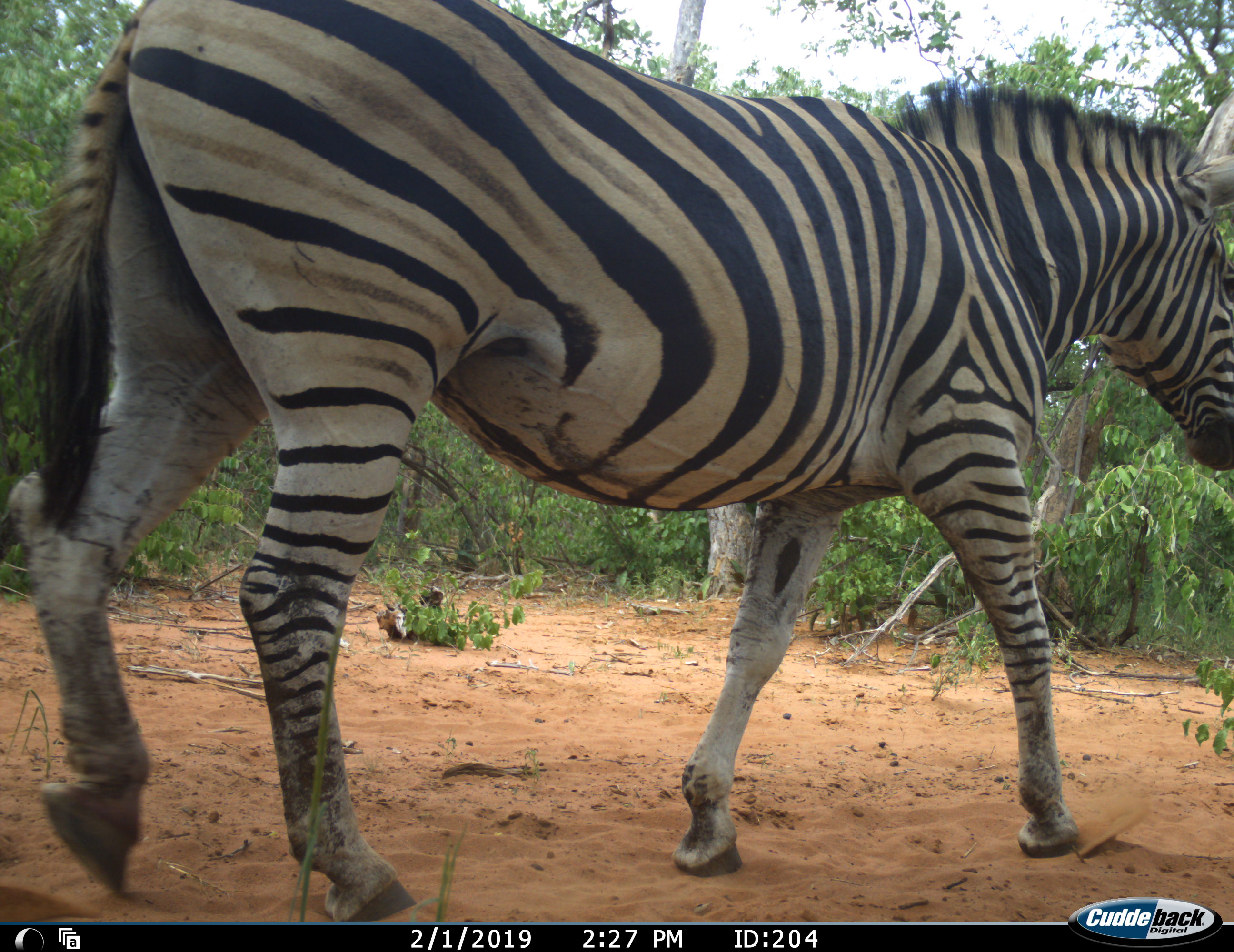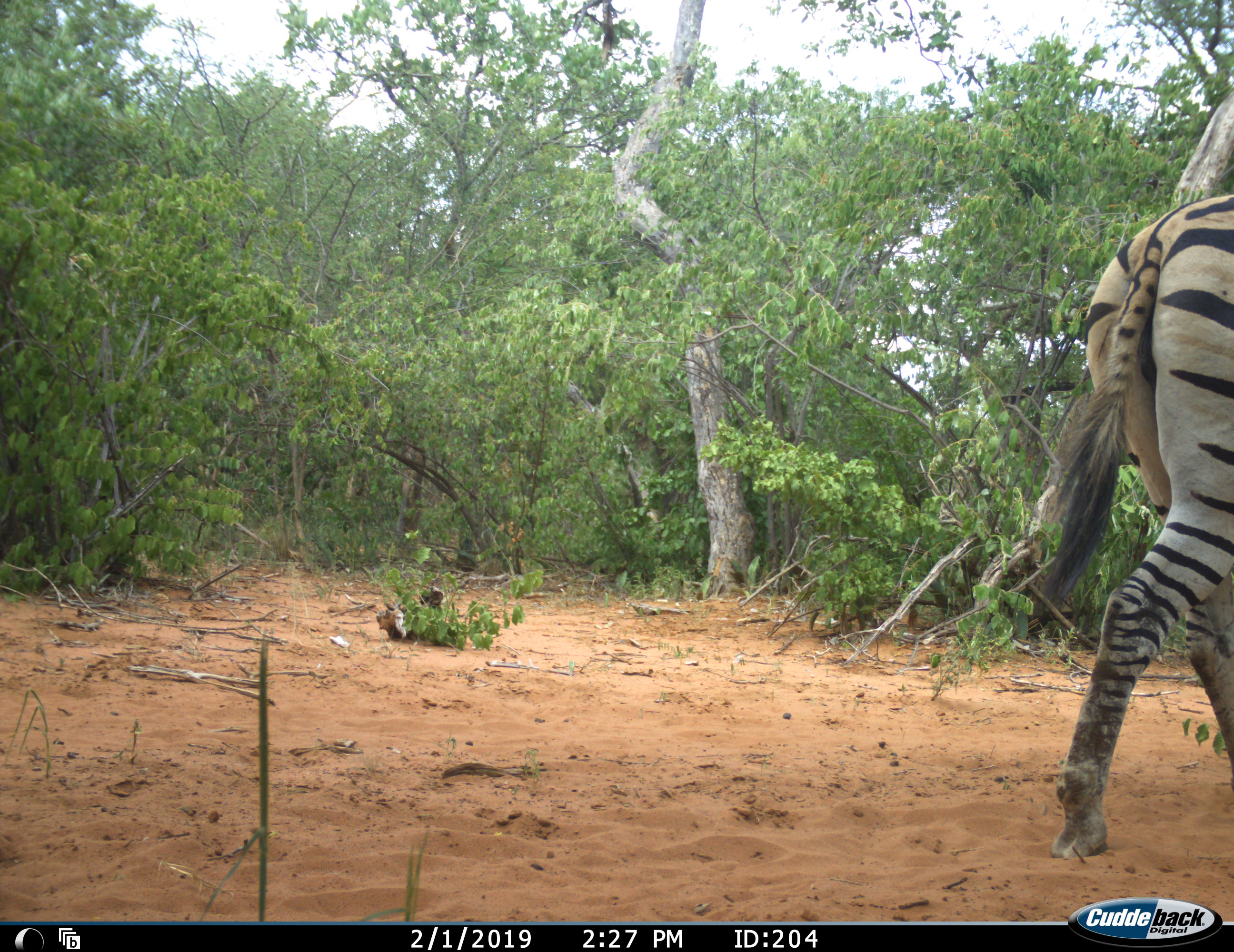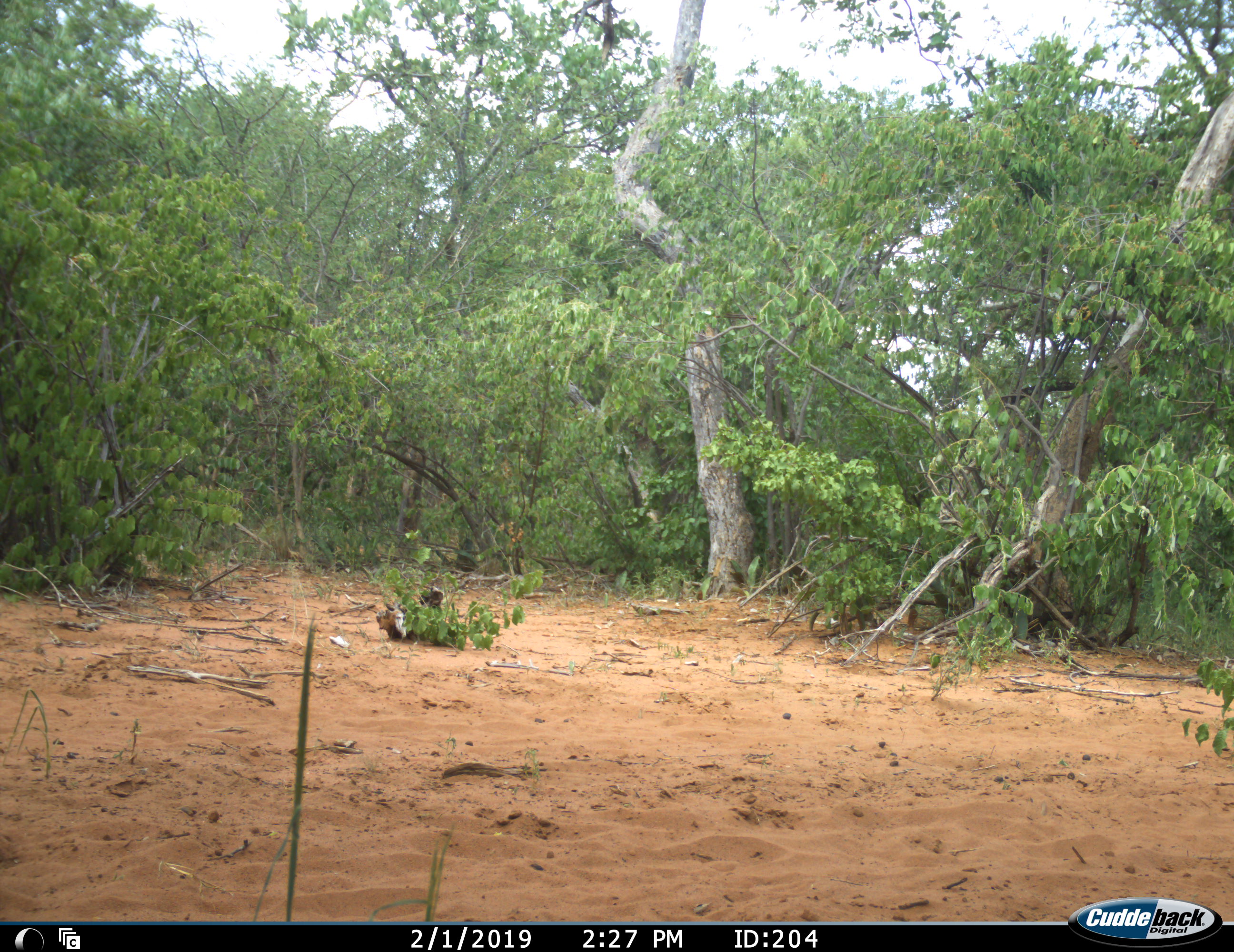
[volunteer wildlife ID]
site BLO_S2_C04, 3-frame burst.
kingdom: Animalia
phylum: Chordata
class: Mammalia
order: Perissodactyla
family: Equidae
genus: Equus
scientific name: Equus quagga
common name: plains zebra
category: zebraplains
Zebraplains (plains zebra) (Equus quagga), count 1. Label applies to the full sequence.